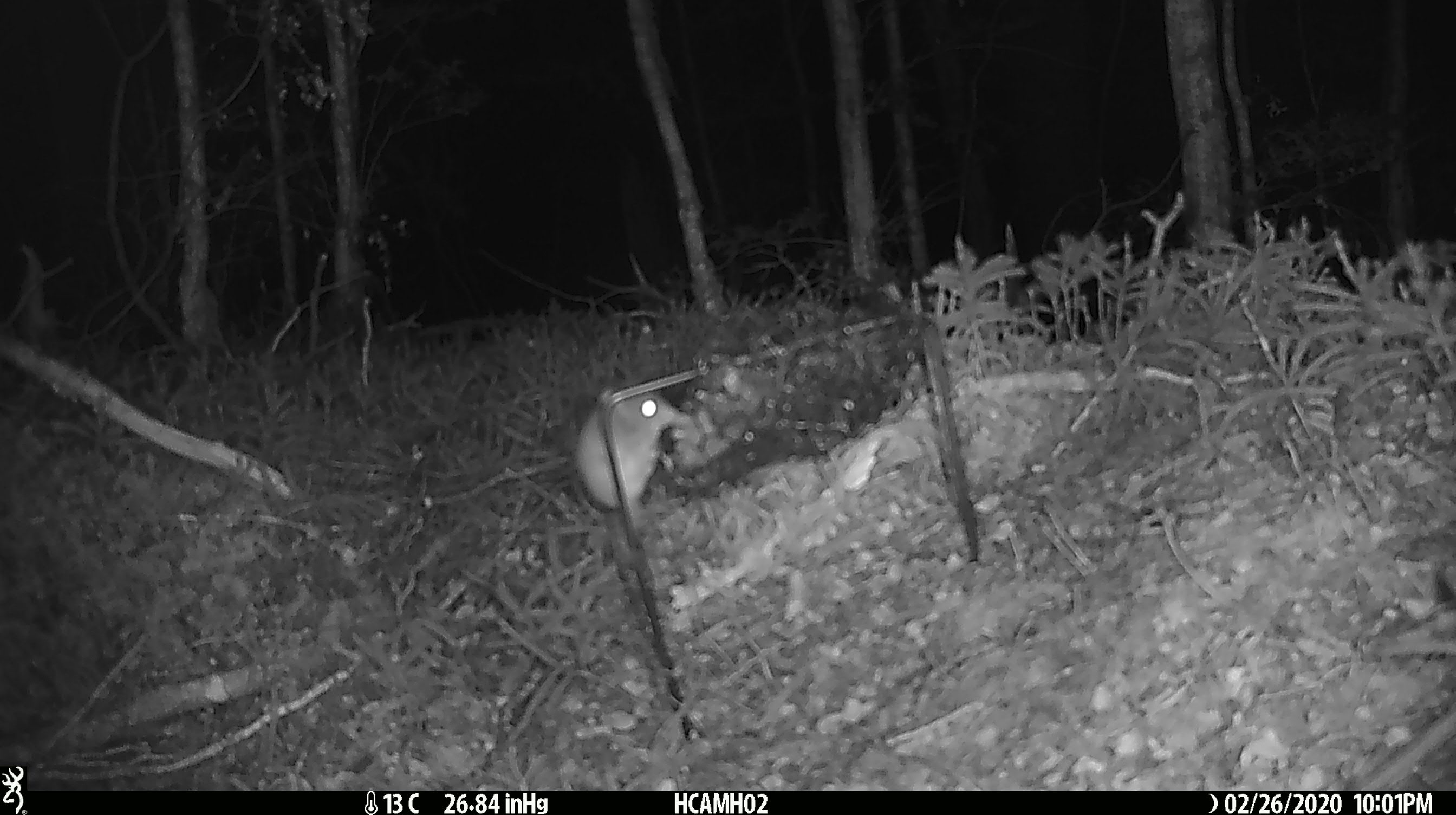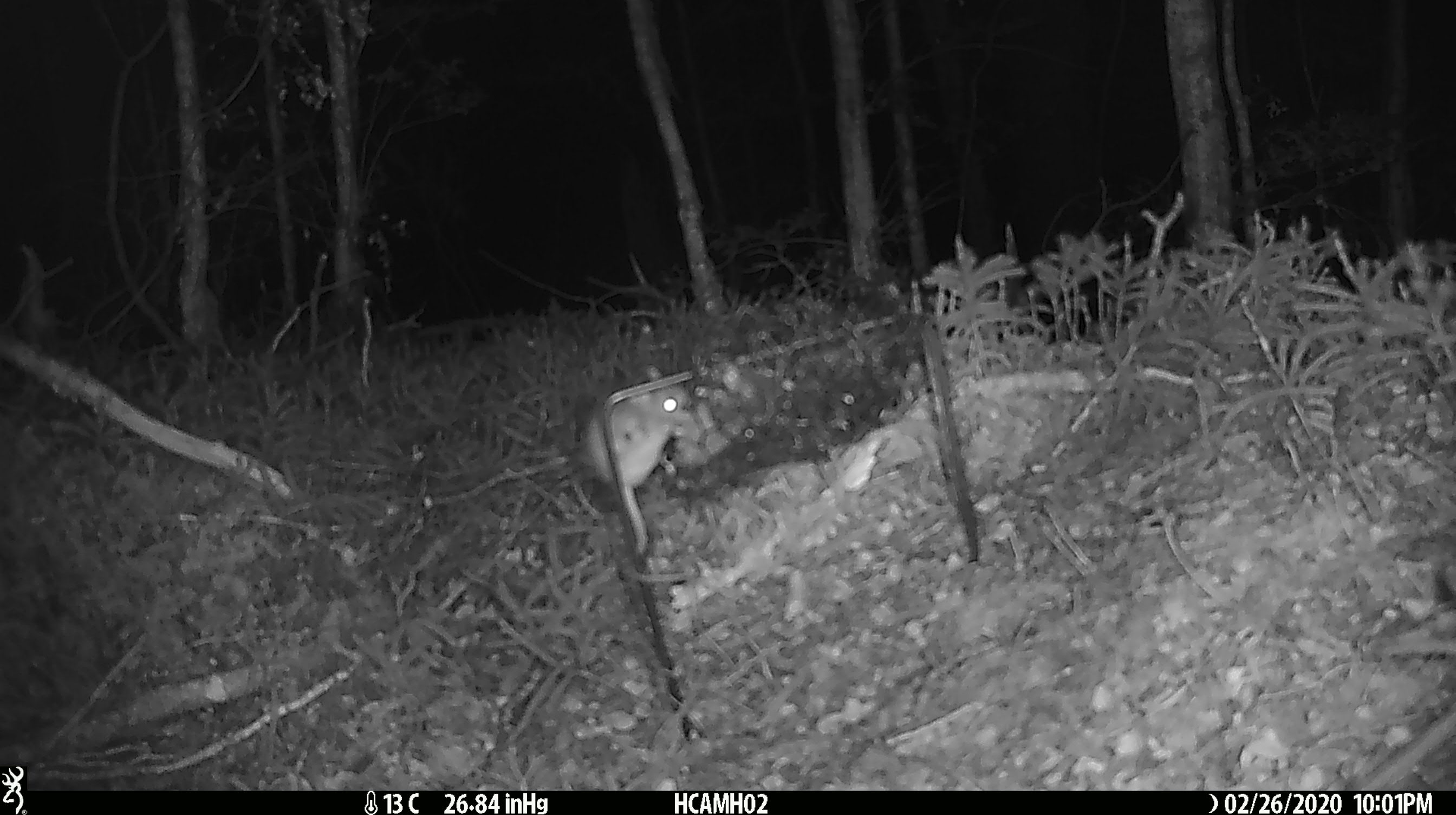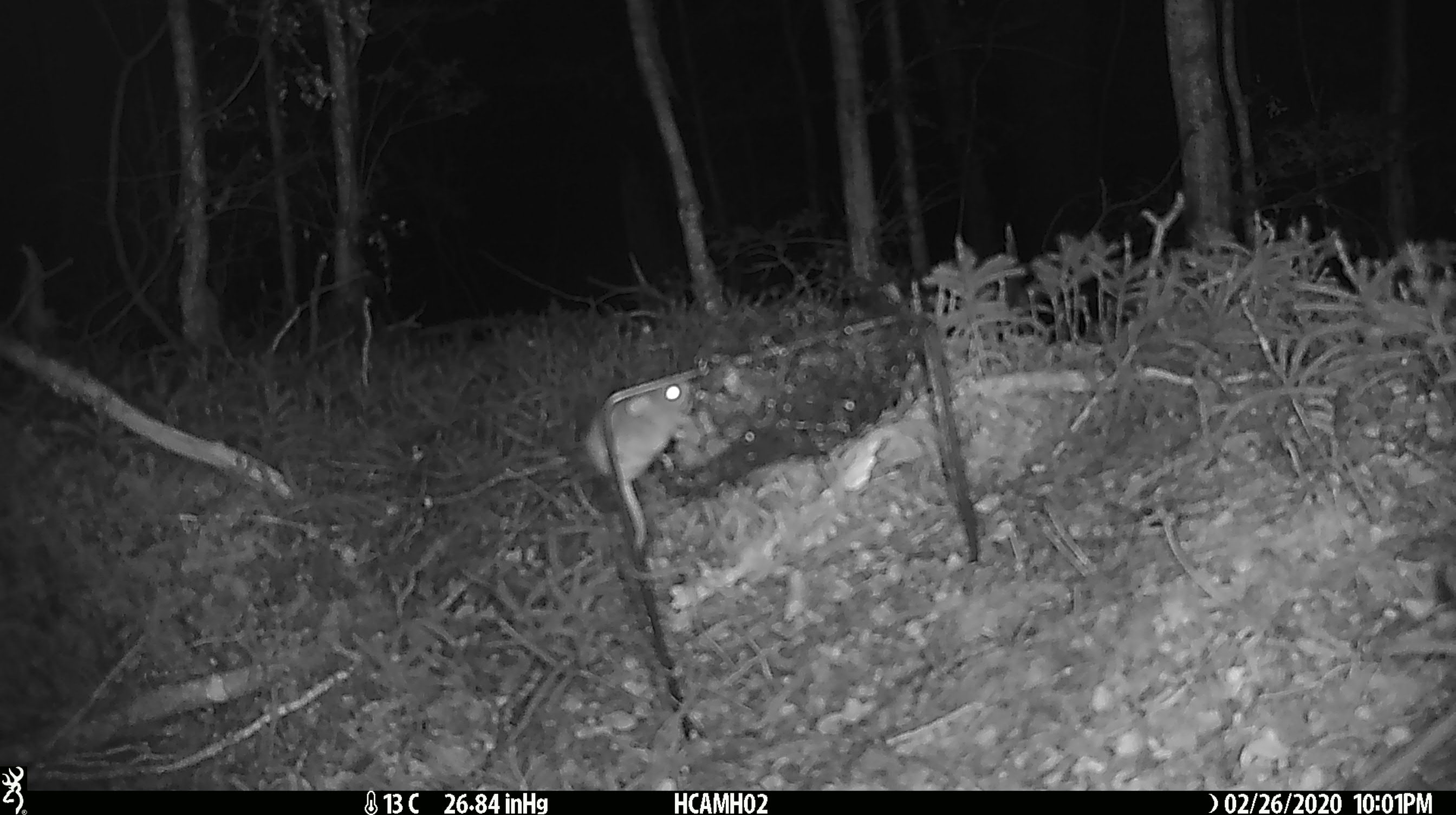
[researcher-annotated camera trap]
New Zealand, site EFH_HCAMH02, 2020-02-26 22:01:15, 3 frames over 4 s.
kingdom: Animalia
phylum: Chordata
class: Mammalia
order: Rodentia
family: Muridae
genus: Mus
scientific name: Mus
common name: mouse